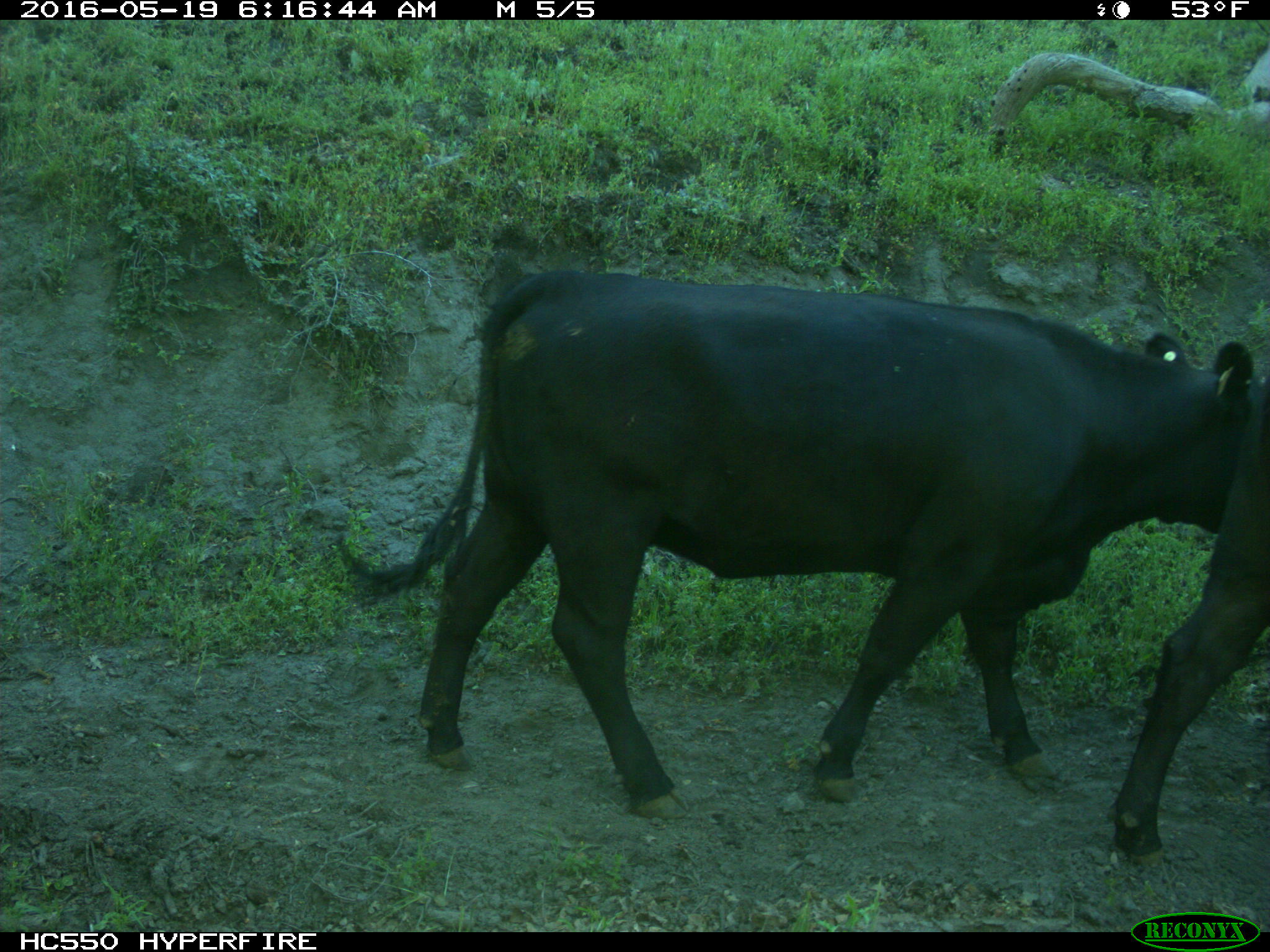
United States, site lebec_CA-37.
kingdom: Animalia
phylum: Chordata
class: Mammalia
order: Artiodactyla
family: Bovidae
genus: Bos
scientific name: Bos taurus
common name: domestic cow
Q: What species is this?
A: Bos taurus (domestic cow).